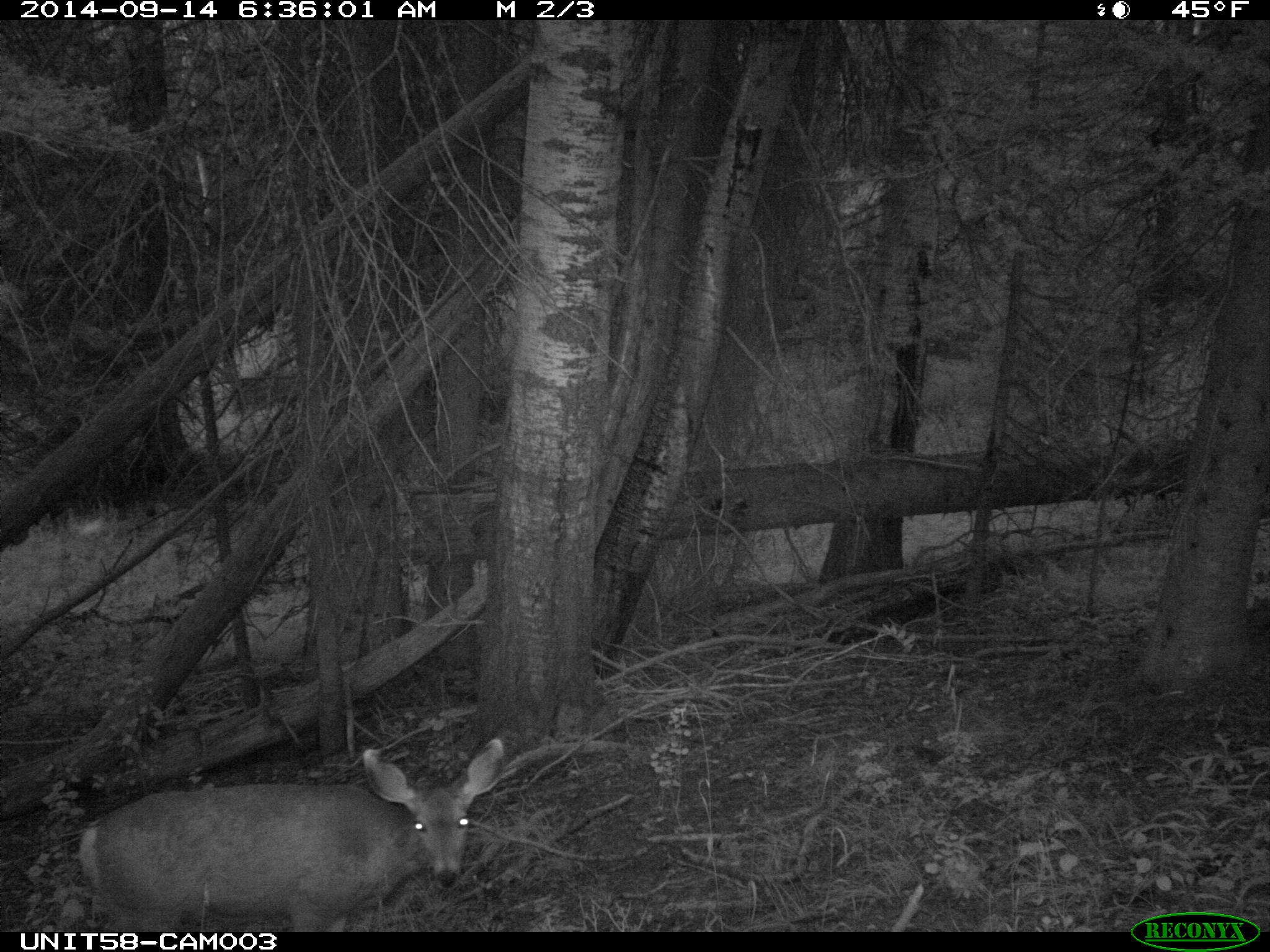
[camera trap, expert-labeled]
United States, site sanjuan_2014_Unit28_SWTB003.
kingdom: Animalia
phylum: Chordata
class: Mammalia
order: Artiodactyla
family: Cervidae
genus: Odocoileus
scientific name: Odocoileus hemionus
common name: mule deer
Odocoileus hemionus (mule deer).